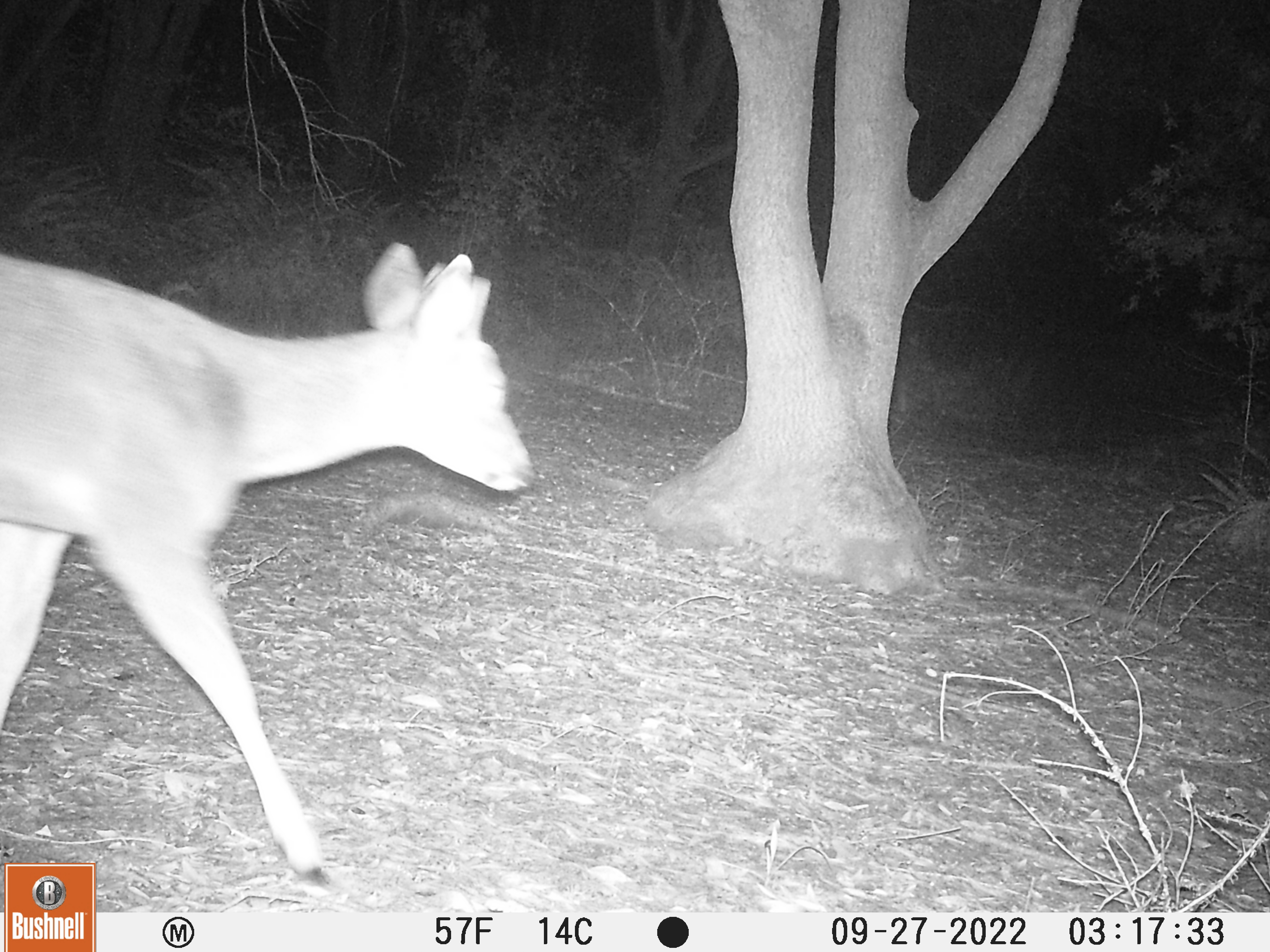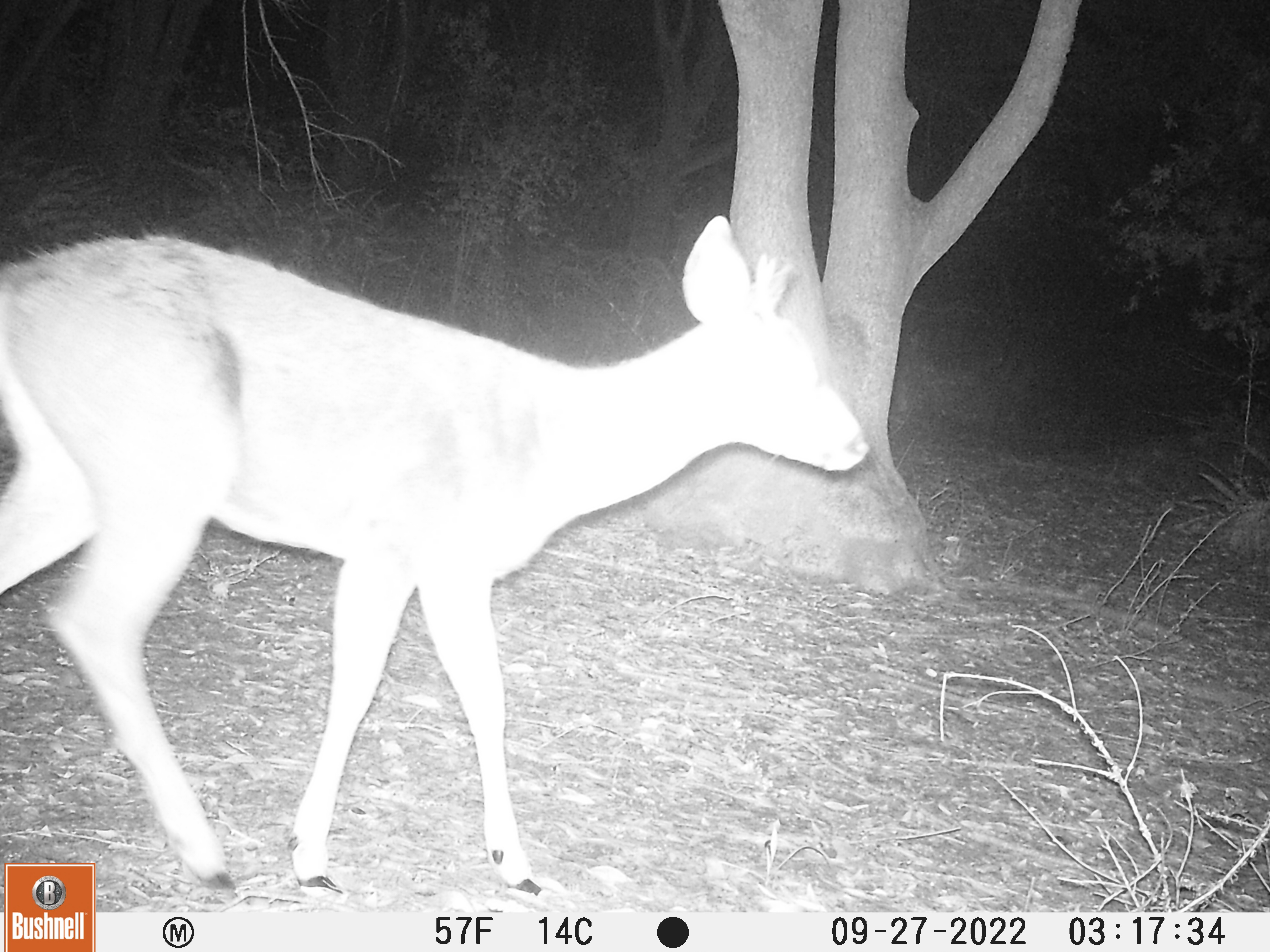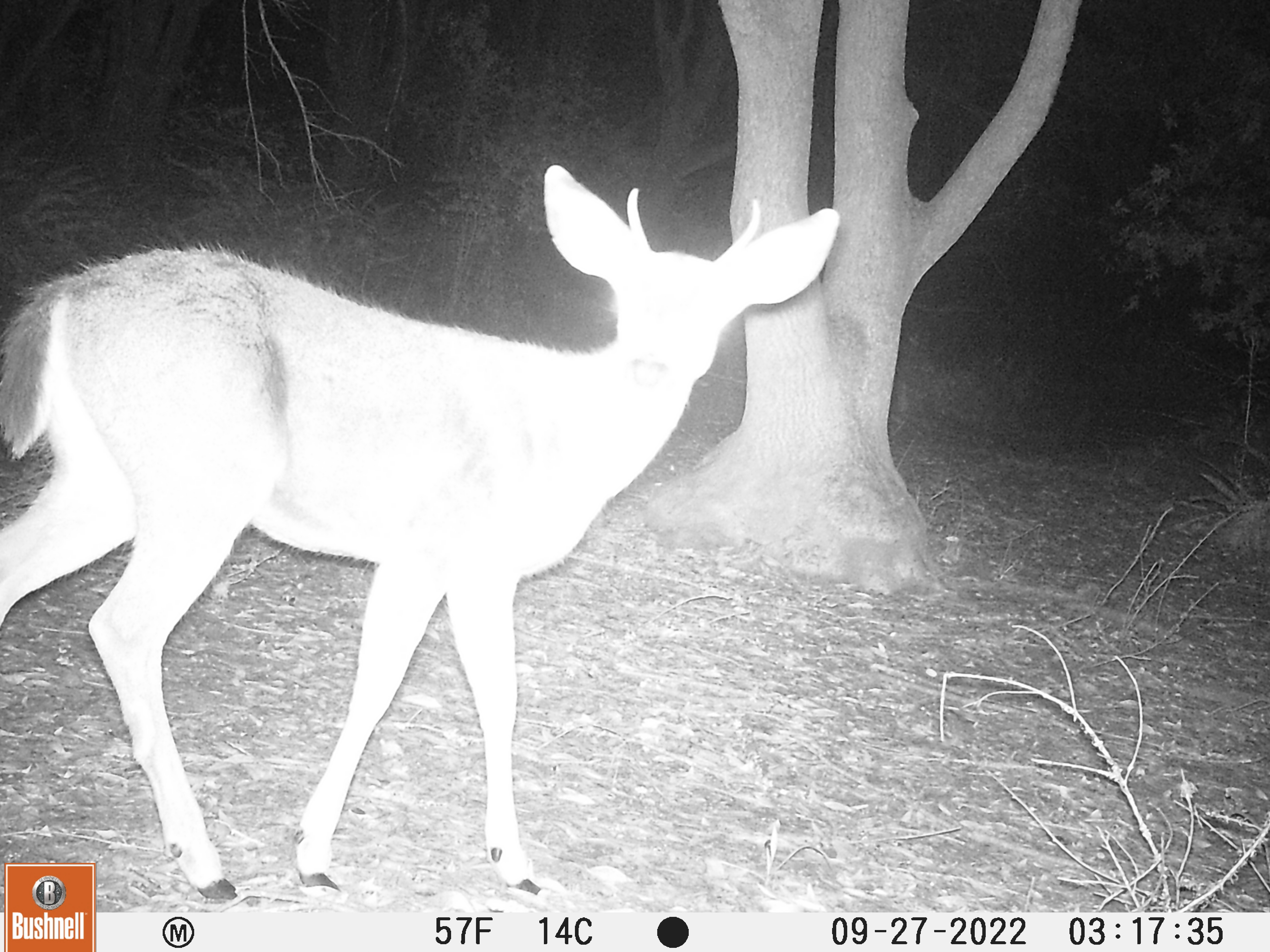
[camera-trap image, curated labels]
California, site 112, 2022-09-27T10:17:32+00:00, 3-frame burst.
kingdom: Animalia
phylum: Chordata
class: Mammalia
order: Artiodactyla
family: Cervidae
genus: Odocoileus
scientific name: Odocoileus hemionus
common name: mule deer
Mule deer (Odocoileus hemionus).